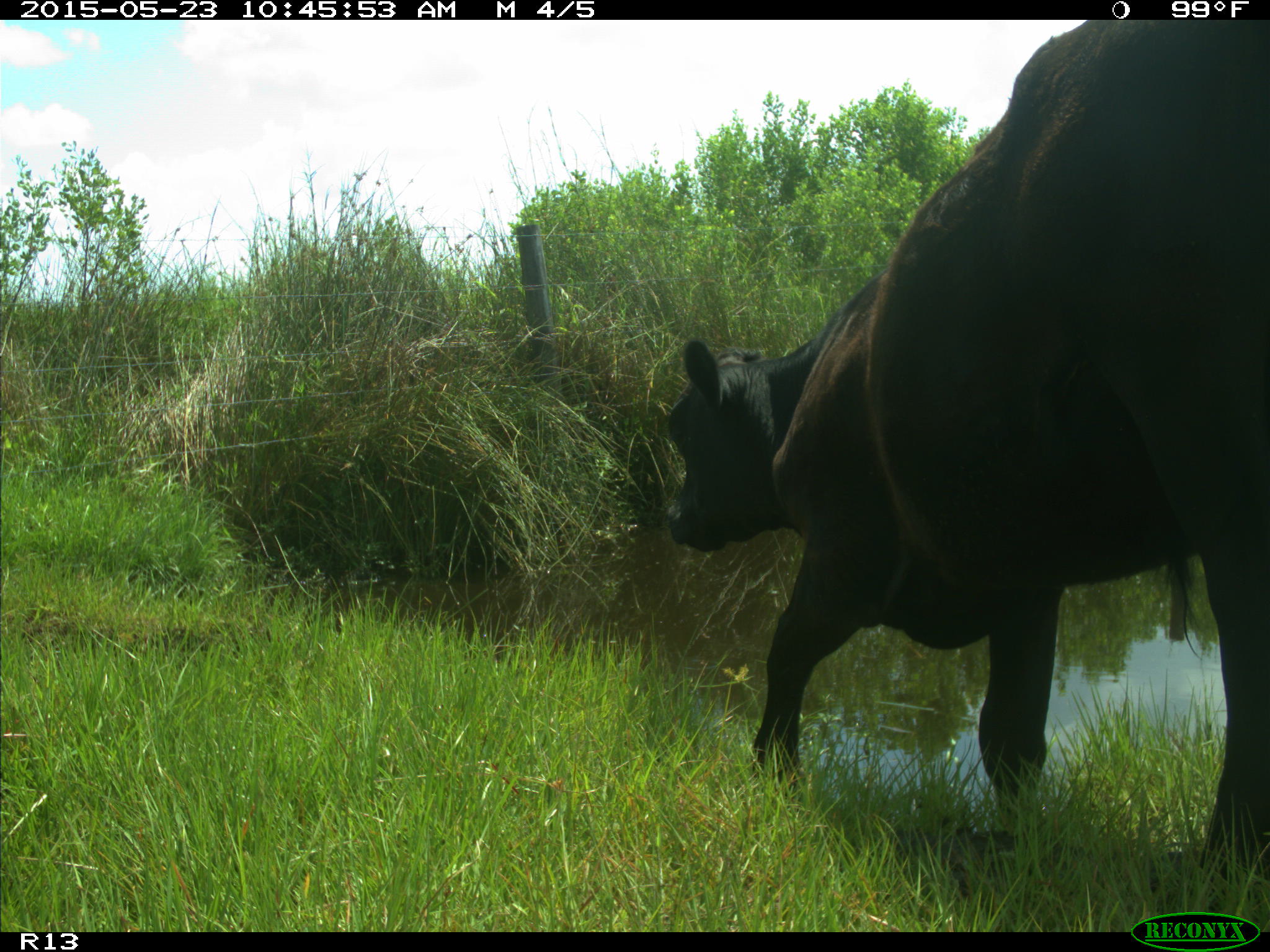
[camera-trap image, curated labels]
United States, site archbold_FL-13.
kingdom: Animalia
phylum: Chordata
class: Mammalia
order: Artiodactyla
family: Bovidae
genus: Bos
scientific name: Bos taurus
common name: domestic cow